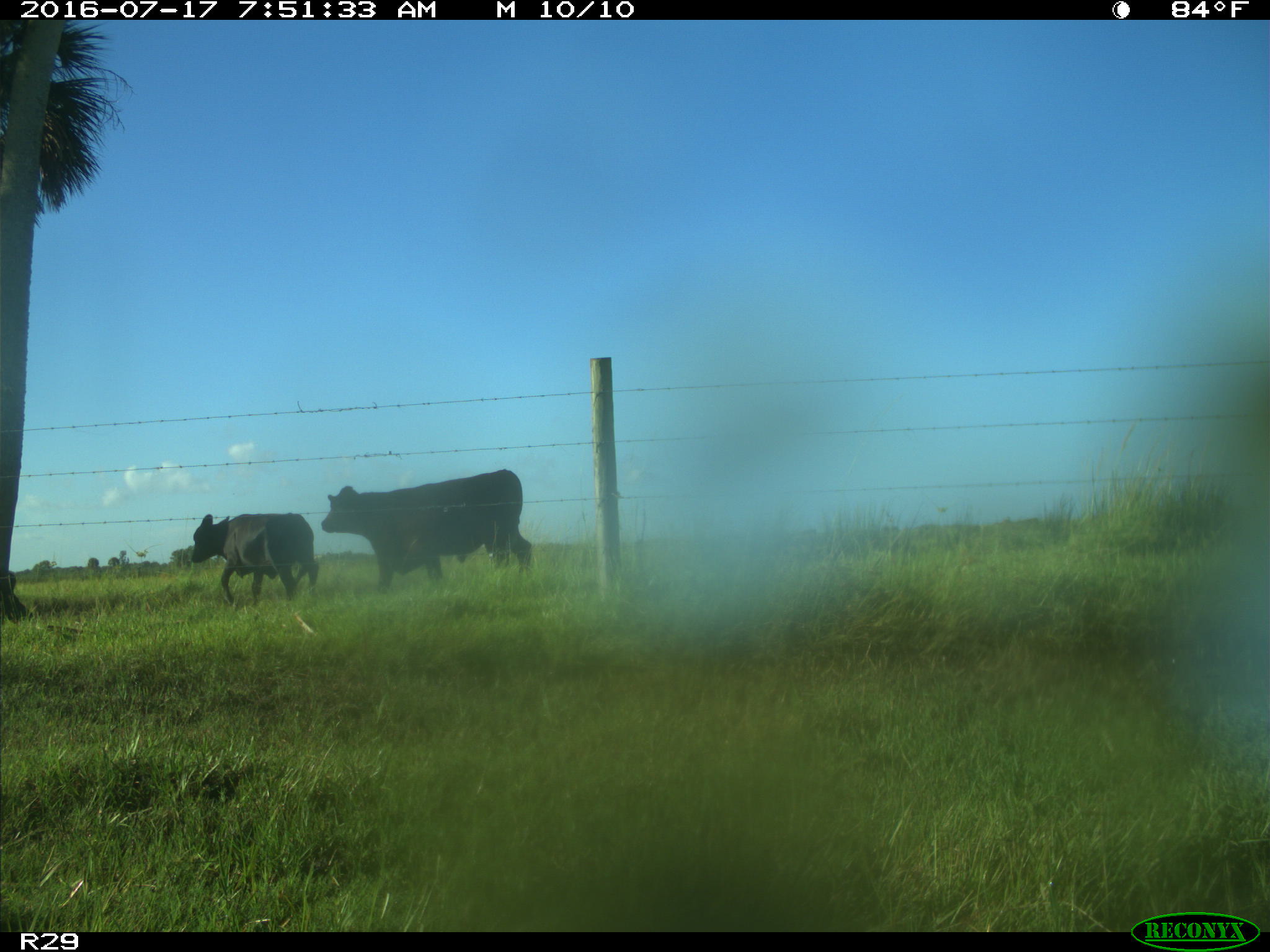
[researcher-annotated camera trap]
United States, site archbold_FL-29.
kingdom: Animalia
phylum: Chordata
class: Mammalia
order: Artiodactyla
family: Bovidae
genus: Bos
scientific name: Bos taurus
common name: domestic cow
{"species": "Bos taurus (domestic cow)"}